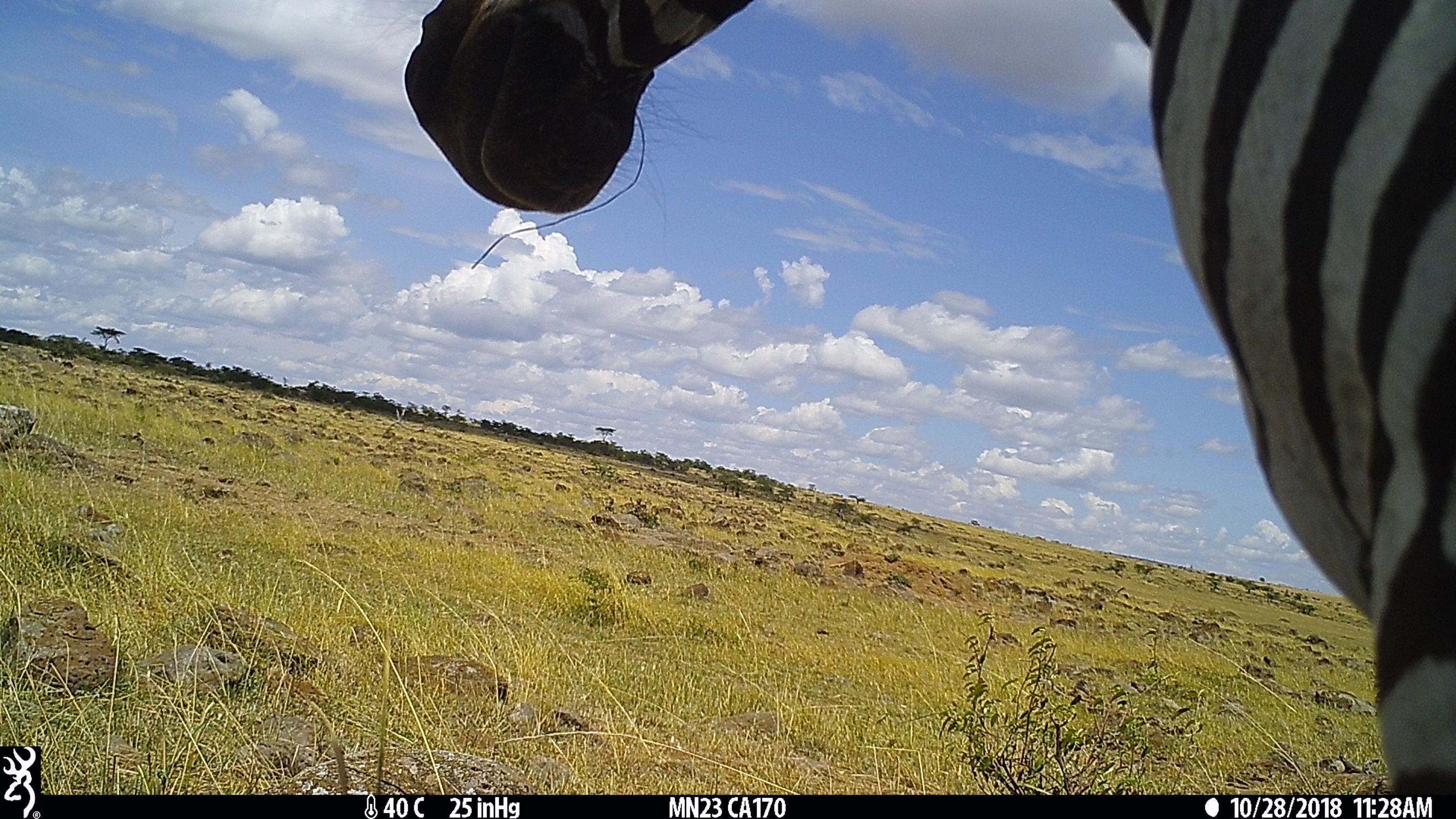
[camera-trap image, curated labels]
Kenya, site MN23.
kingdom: Animalia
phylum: Chordata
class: Mammalia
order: Perissodactyla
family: Equidae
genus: Equus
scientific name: Equus quagga burchellii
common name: burchell's zebra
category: zebra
Zebra (burchell's zebra) (Equus quagga burchellii).